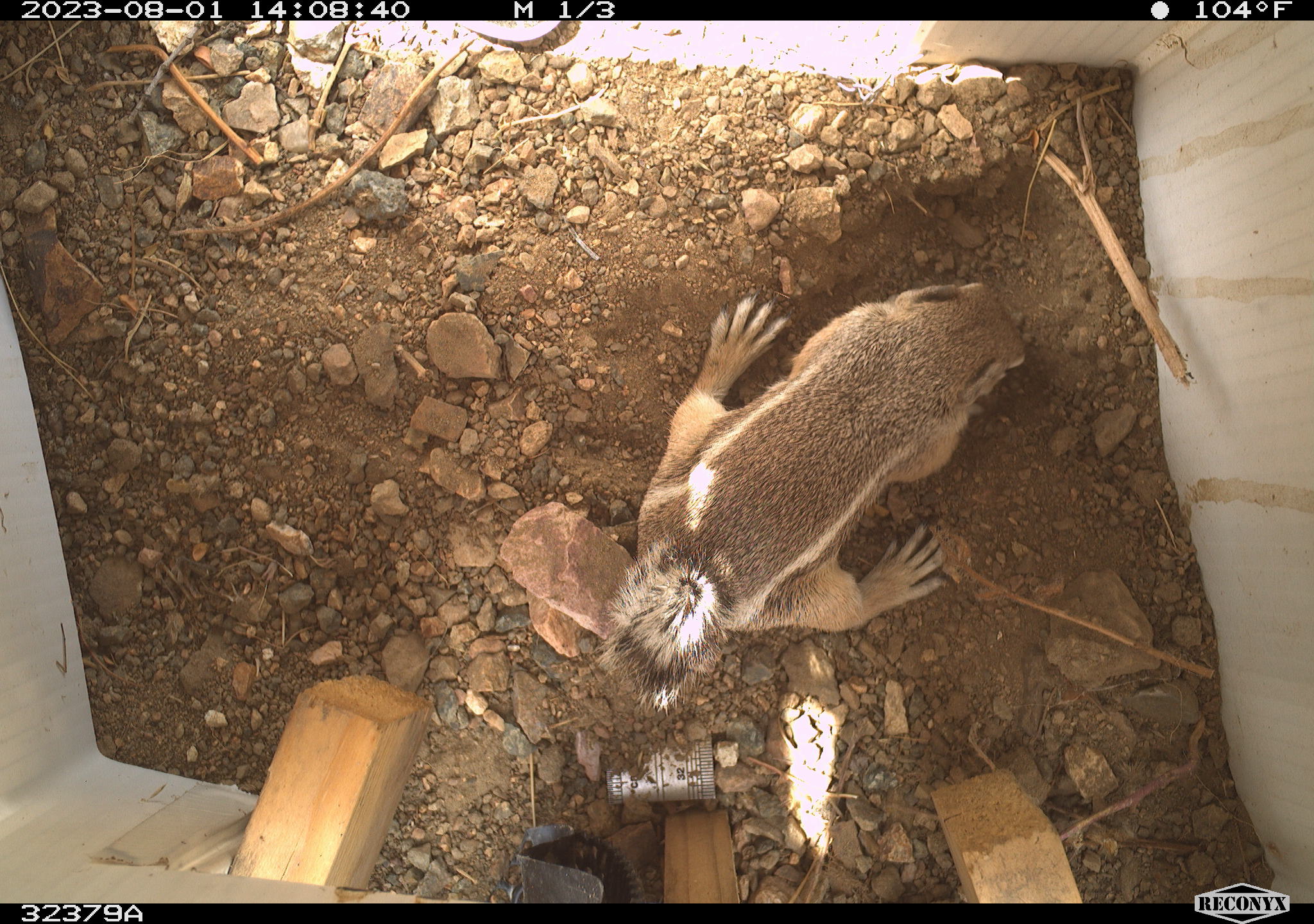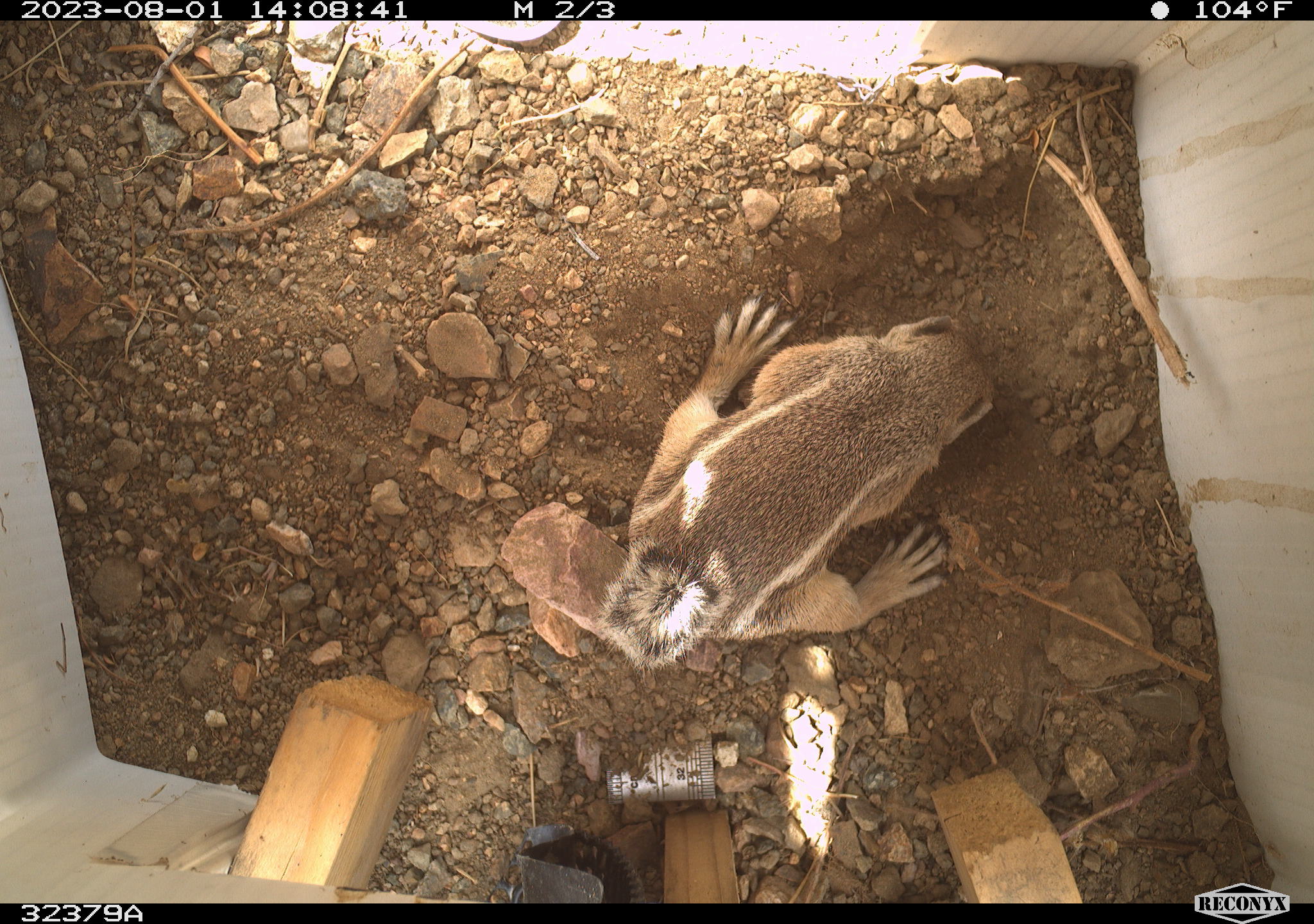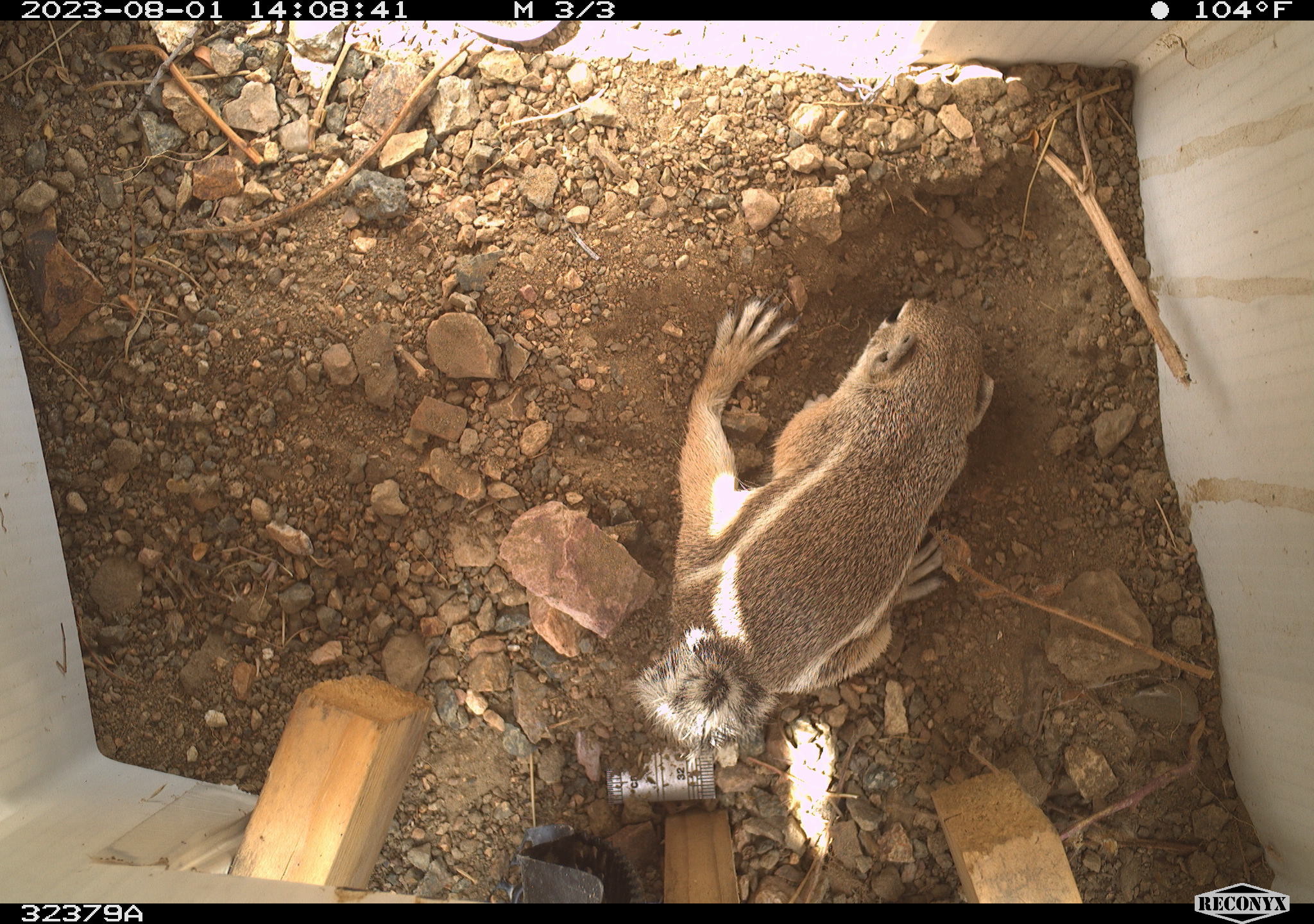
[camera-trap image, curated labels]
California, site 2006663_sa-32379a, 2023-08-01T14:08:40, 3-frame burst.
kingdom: Animalia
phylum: Chordata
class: Mammalia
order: Rodentia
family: Sciuridae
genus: Ammospermophilus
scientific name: Ammospermophilus leucurus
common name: white-tailed antelope squirrel